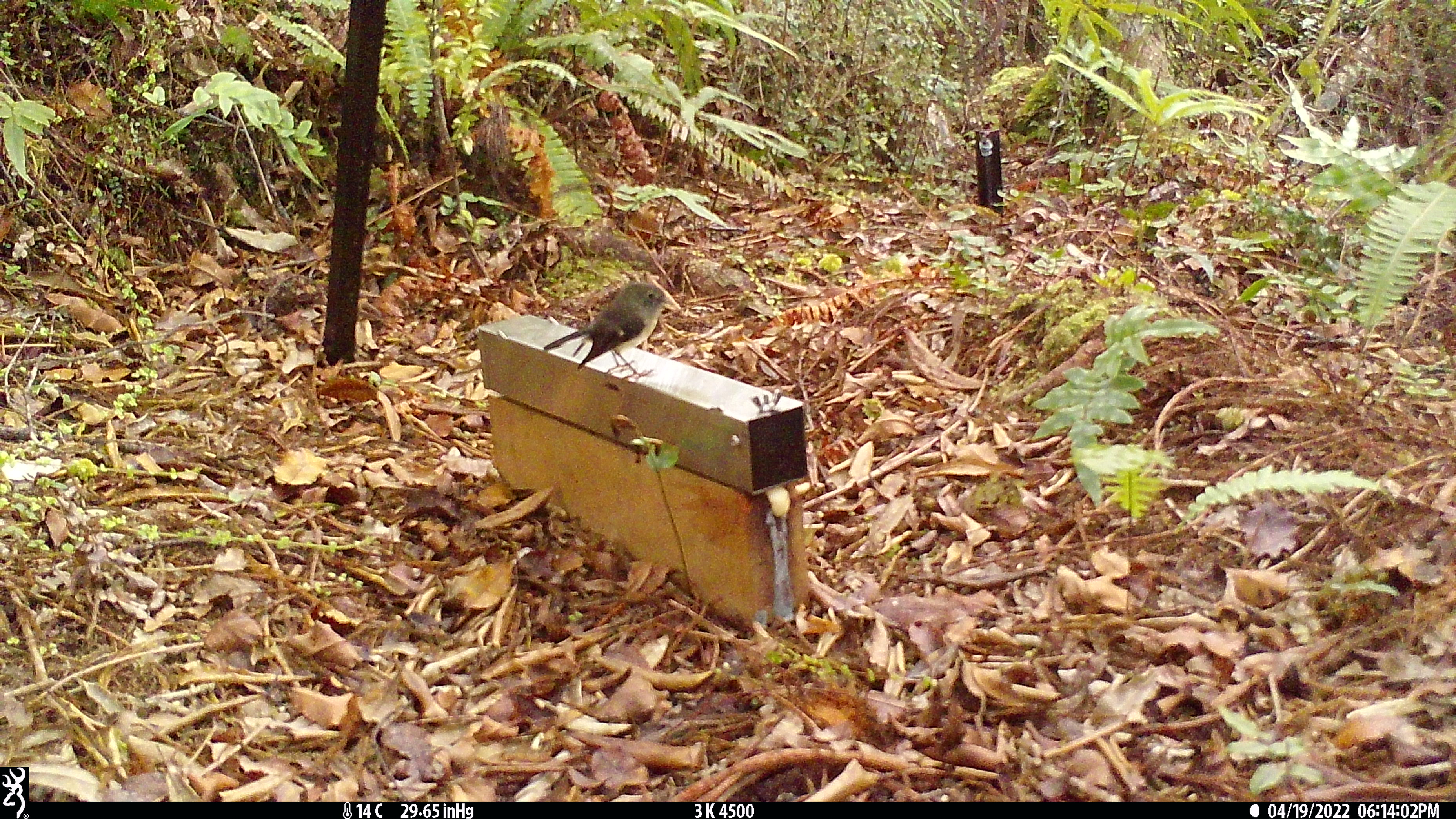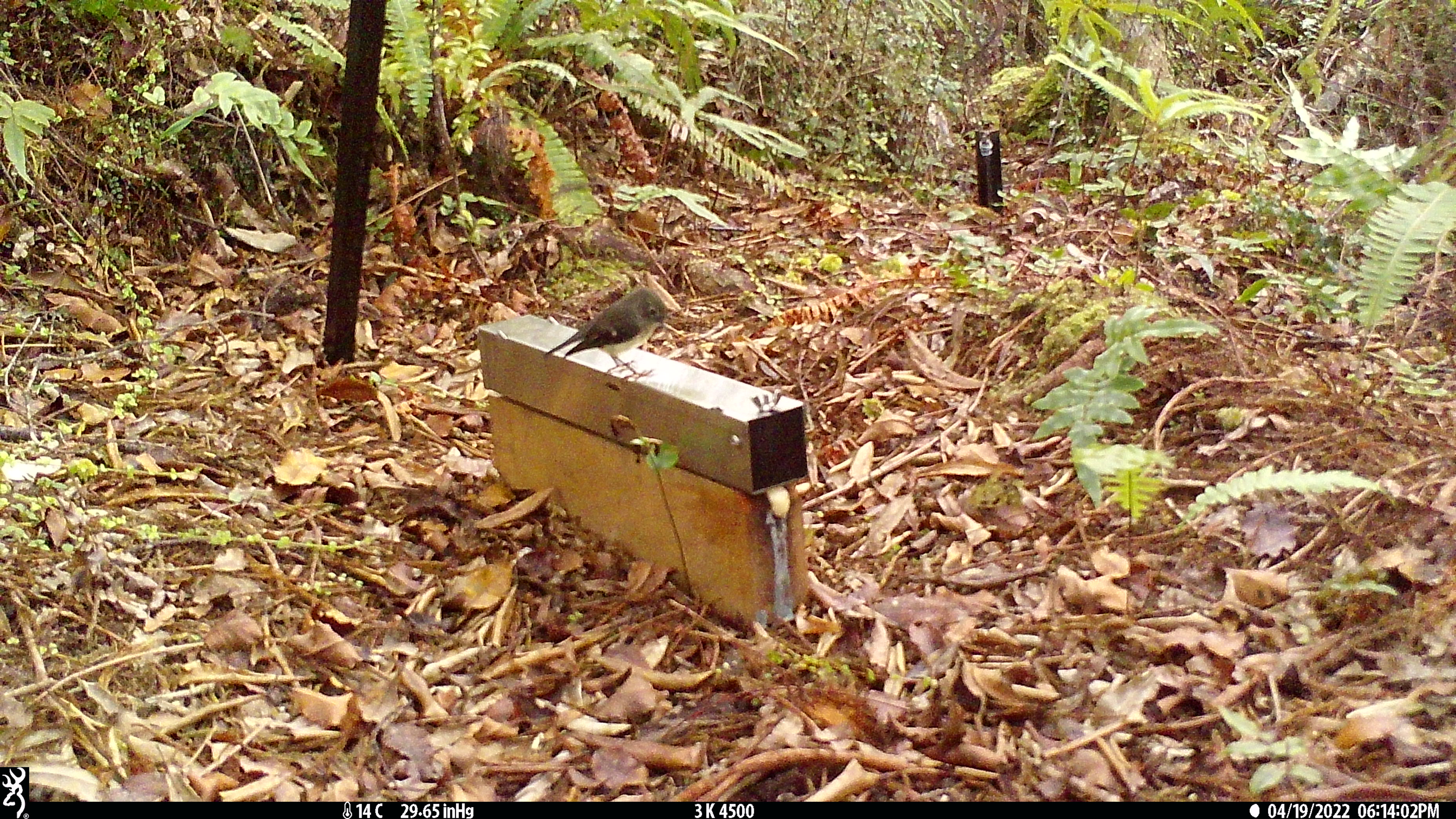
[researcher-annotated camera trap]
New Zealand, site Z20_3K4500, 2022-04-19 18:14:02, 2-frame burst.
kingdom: Animalia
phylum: Chordata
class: Aves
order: Passeriformes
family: Petroicidae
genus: Petroica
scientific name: Petroica macrocephala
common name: tomtit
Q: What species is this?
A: Tomtit (Petroica macrocephala).